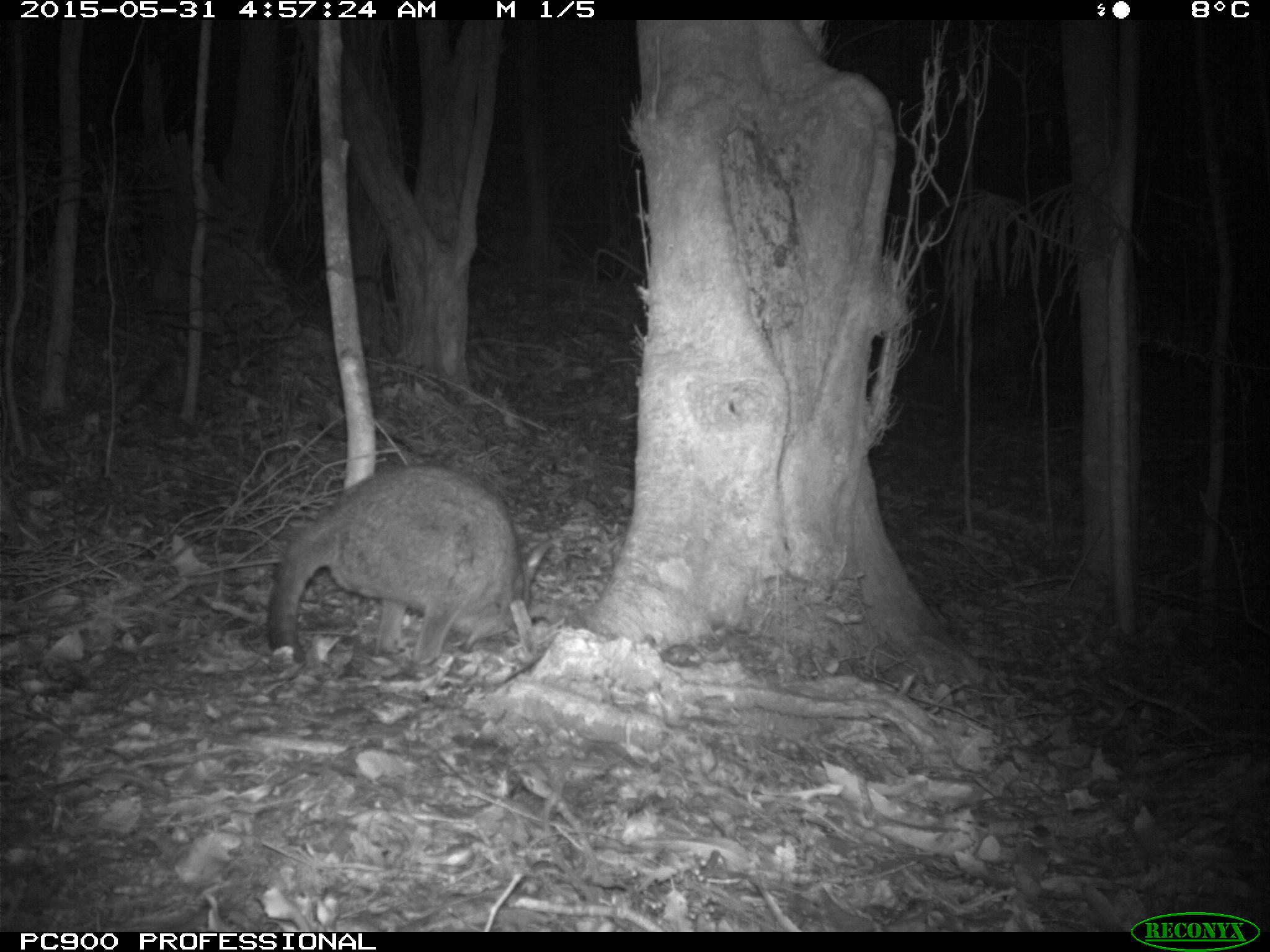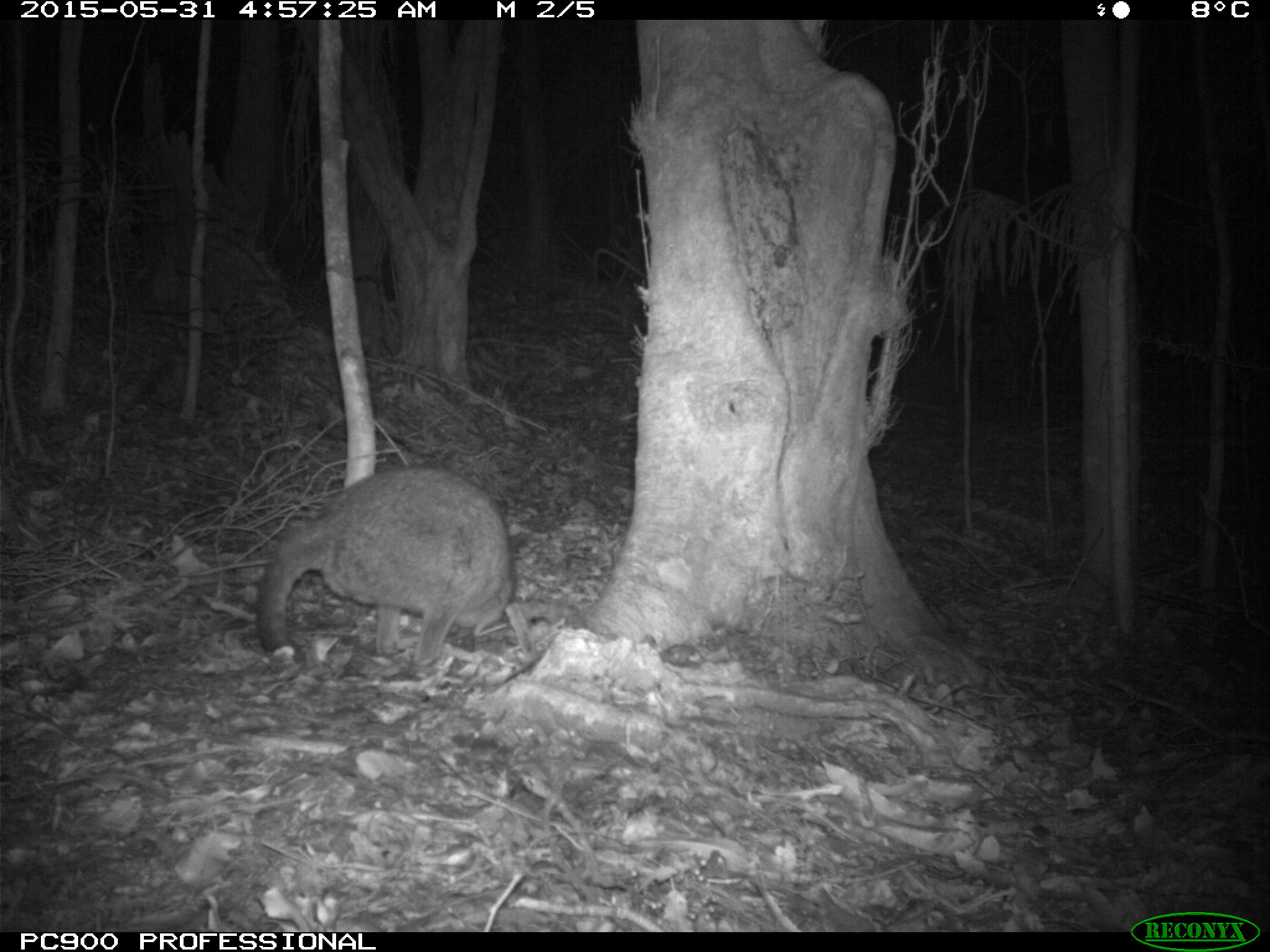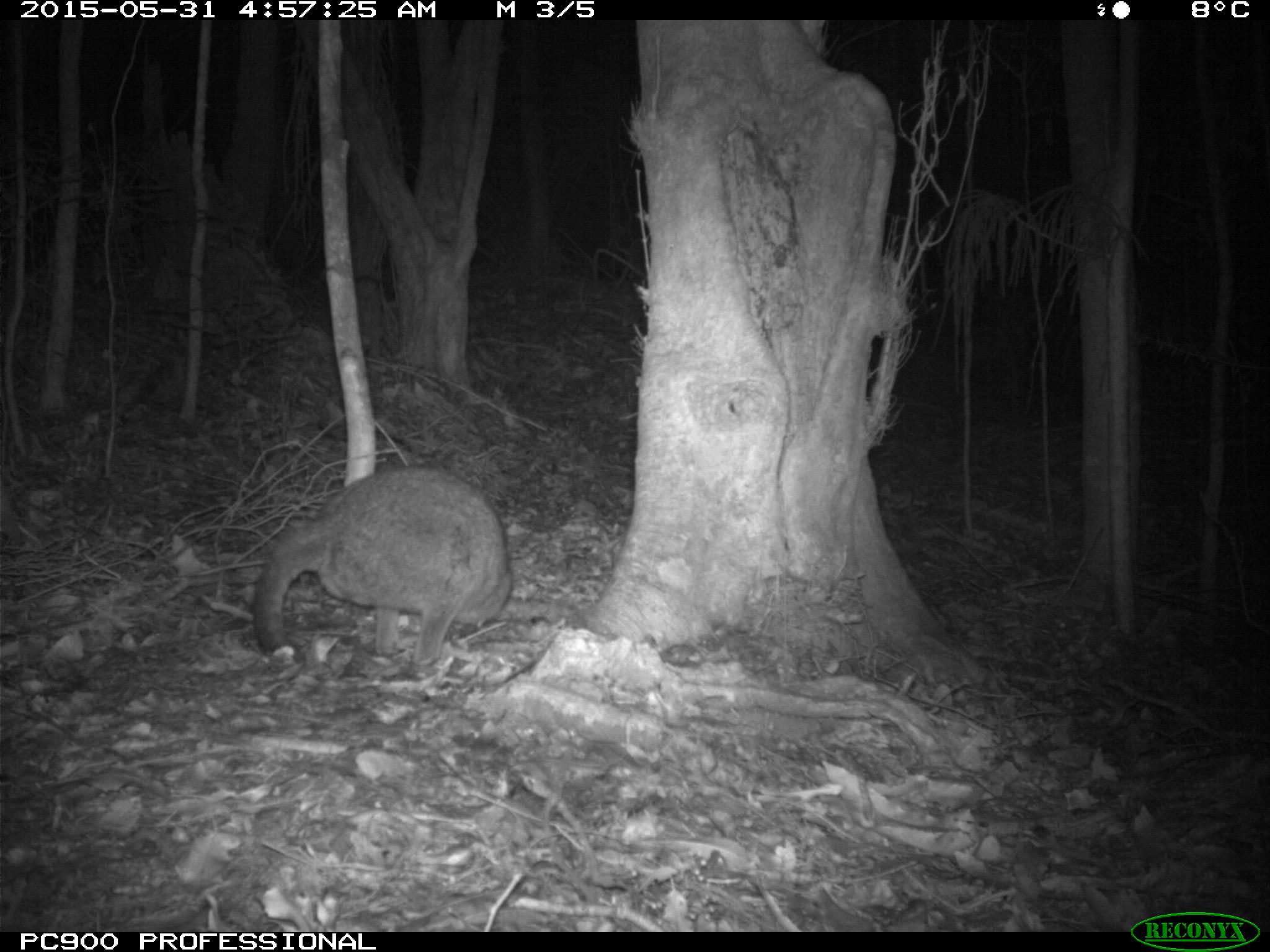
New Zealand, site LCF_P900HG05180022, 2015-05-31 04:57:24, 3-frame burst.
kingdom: Animalia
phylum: Chordata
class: Mammalia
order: Diprotodontia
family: Macropodidae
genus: Notamacropus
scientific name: Notamacropus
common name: wallaby